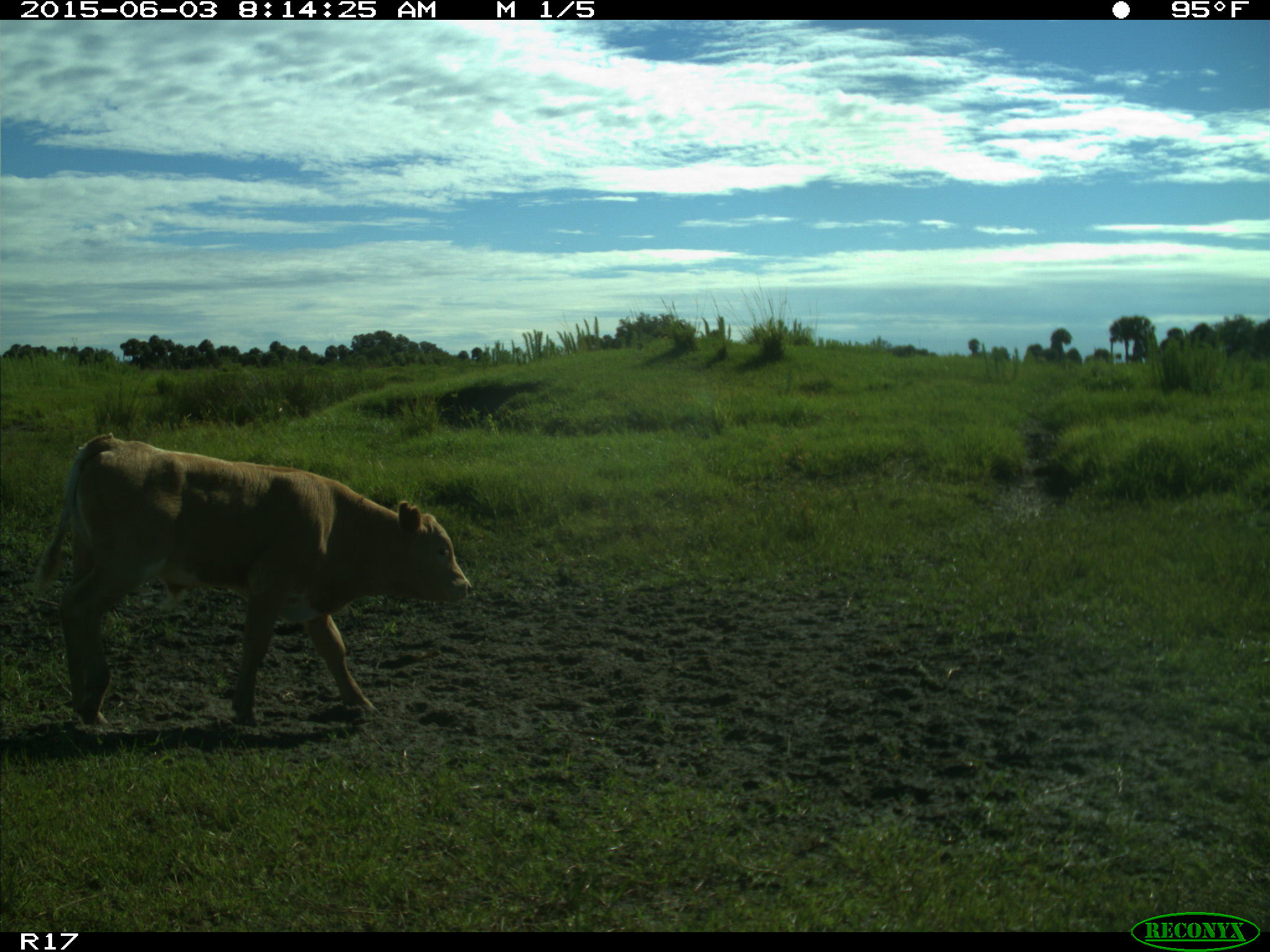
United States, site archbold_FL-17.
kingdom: Animalia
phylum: Chordata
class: Mammalia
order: Artiodactyla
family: Bovidae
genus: Bos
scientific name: Bos taurus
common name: domestic cow